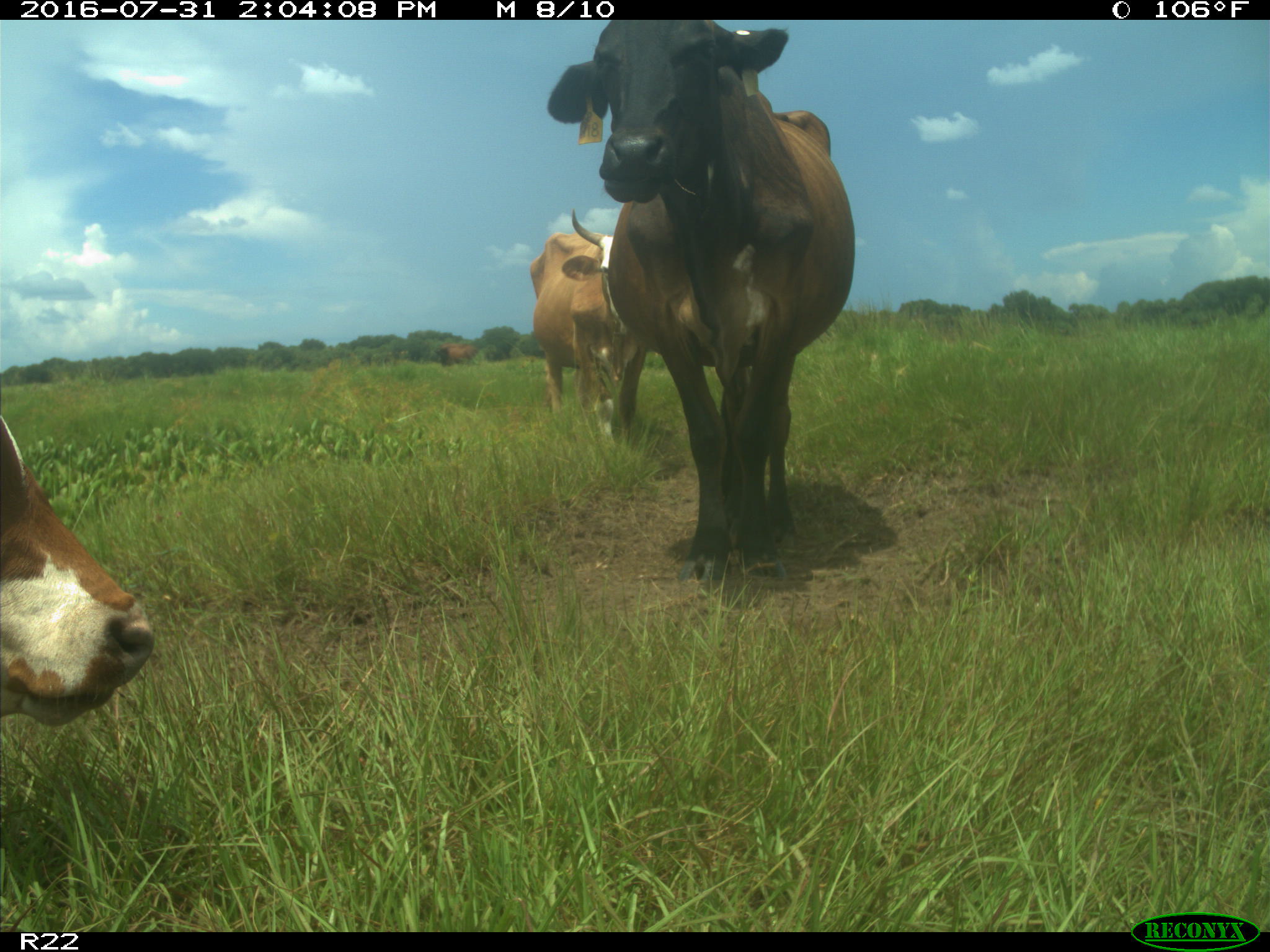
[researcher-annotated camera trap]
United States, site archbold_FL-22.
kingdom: Animalia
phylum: Chordata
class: Mammalia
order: Artiodactyla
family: Bovidae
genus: Bos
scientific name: Bos taurus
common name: domestic cow